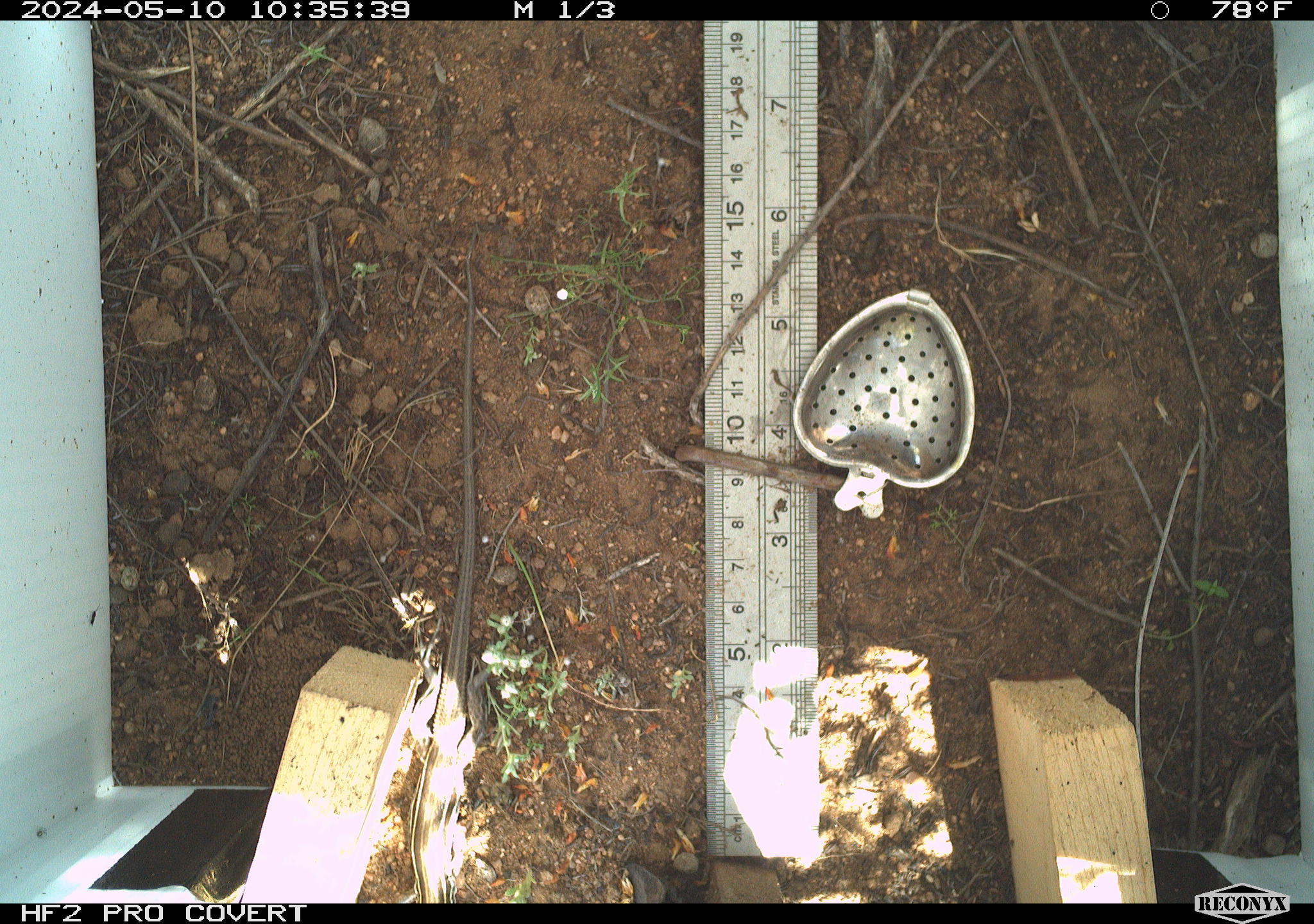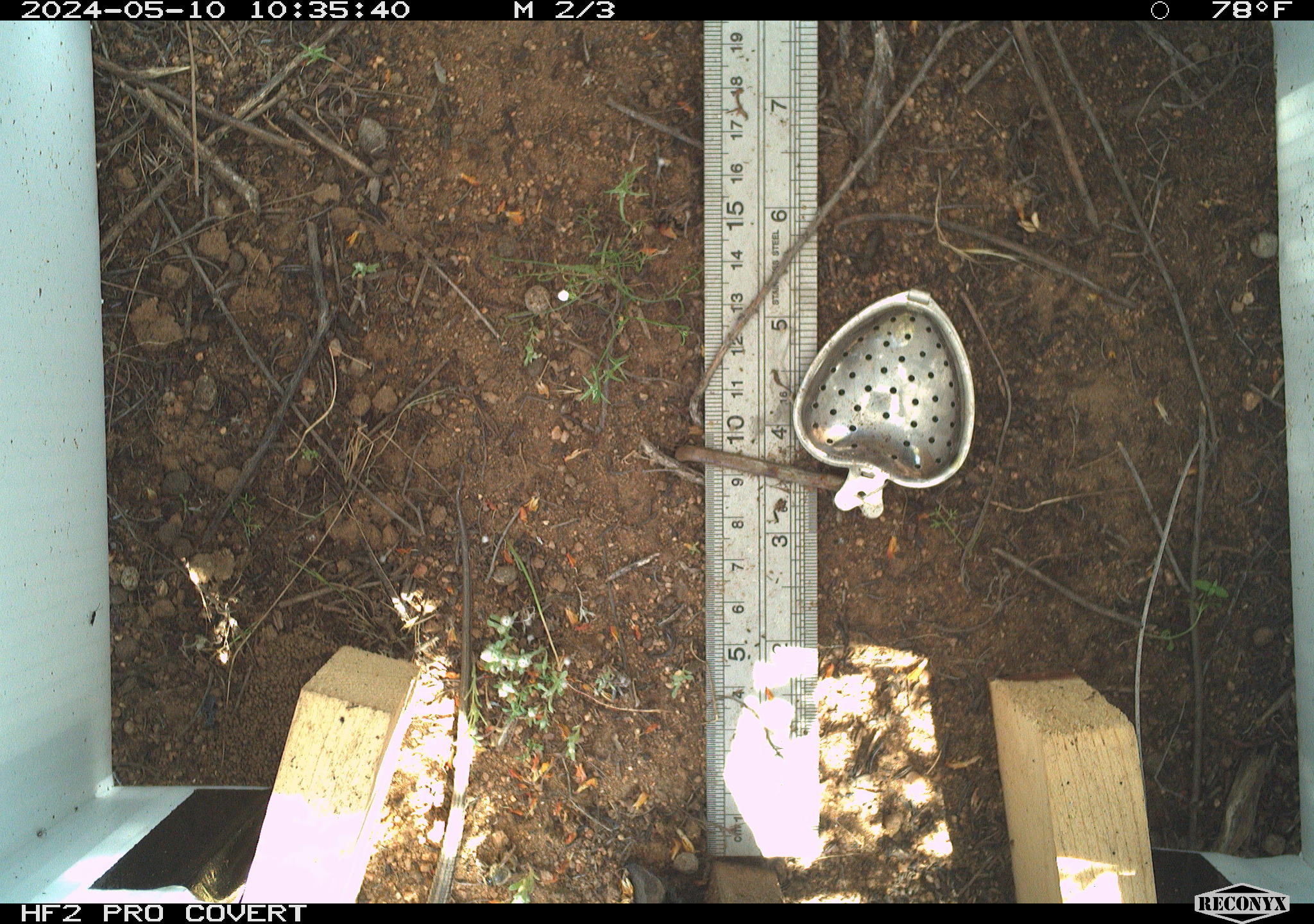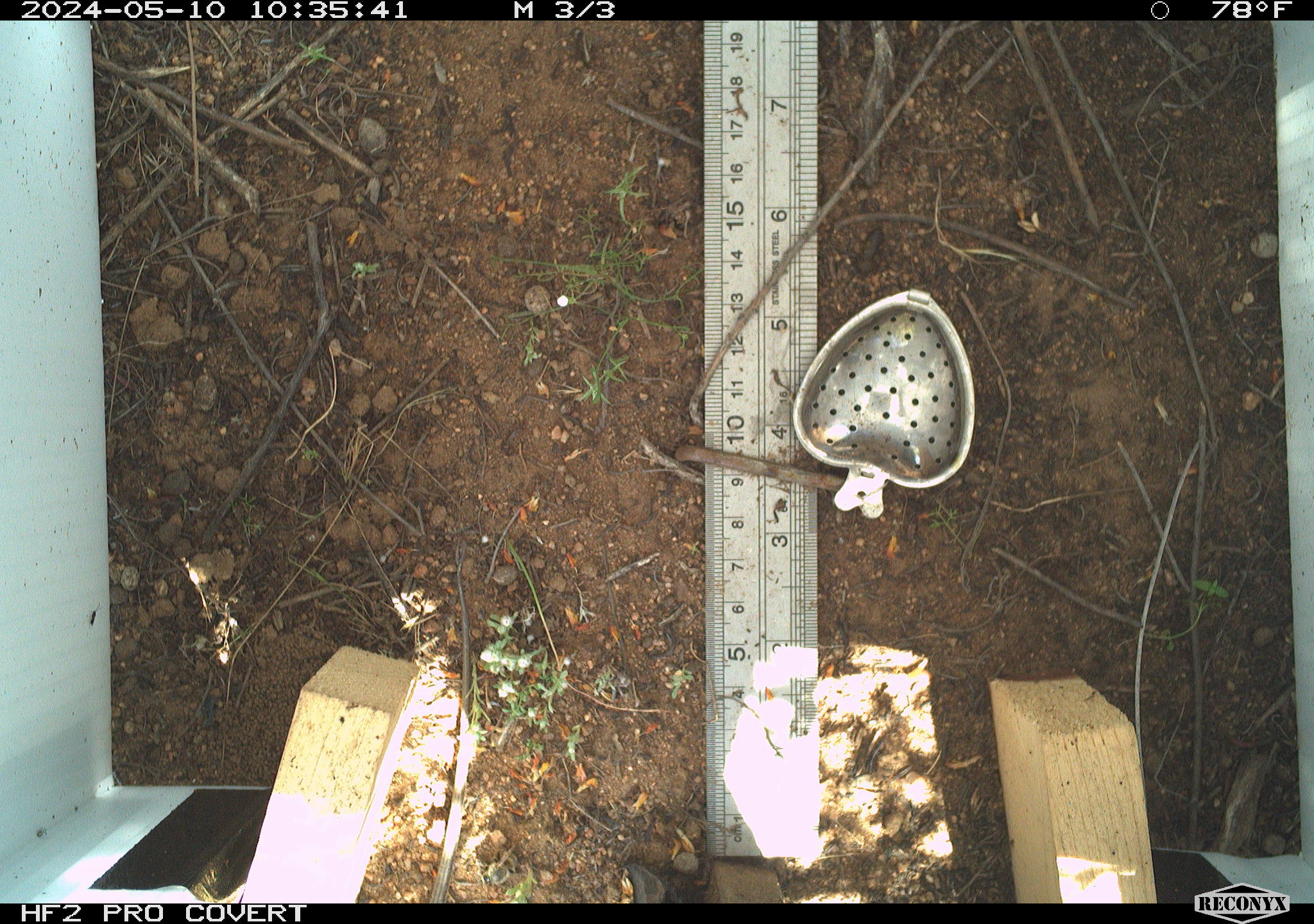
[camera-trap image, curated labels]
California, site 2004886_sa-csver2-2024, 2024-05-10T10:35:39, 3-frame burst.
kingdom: Animalia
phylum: Chordata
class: Reptilia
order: Squamata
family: Scincidae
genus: Plestiodon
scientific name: Plestiodon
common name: blue-tailed skinks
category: plestiodon species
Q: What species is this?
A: Plestiodon species (blue-tailed skinks) (Plestiodon).